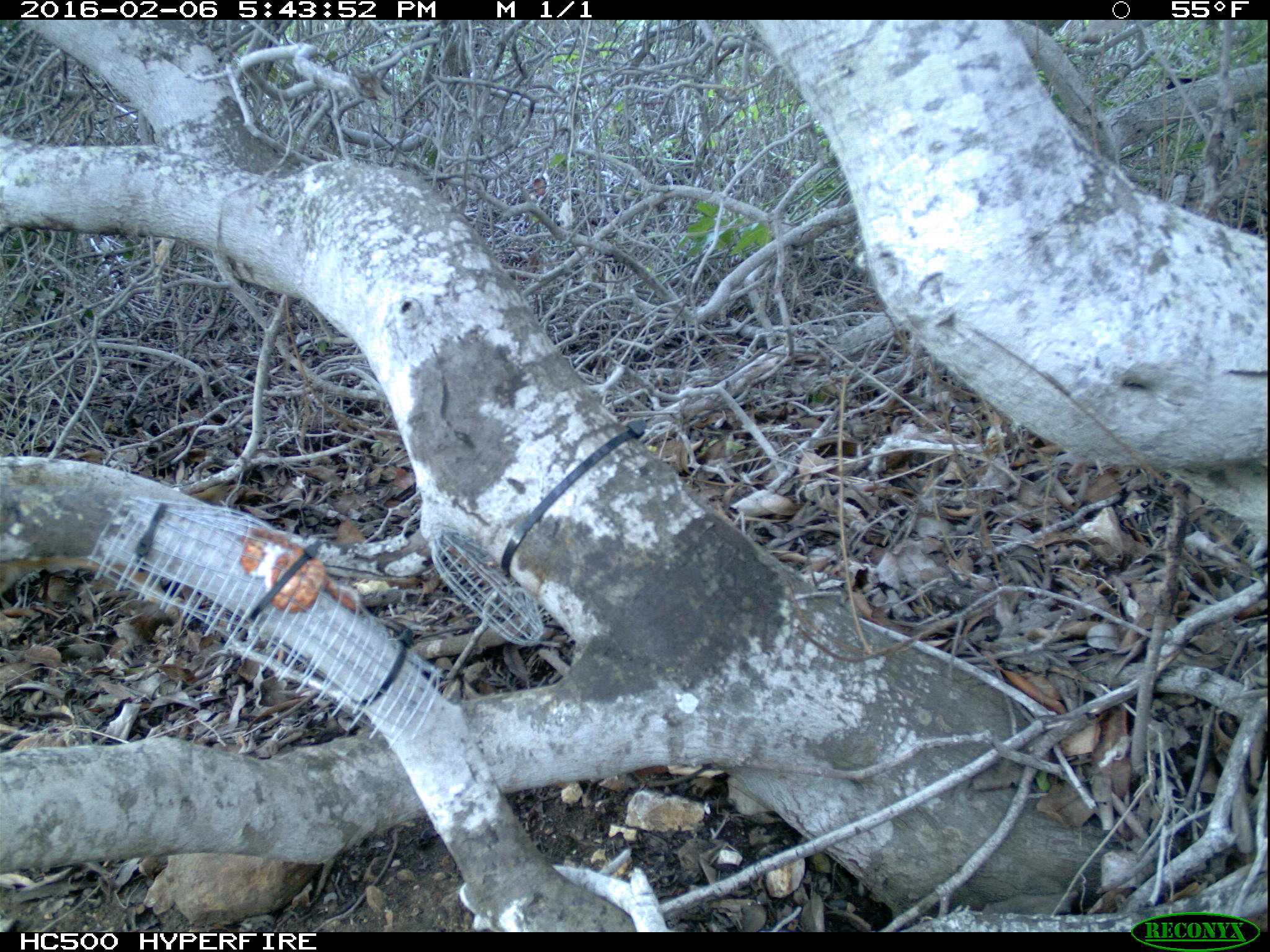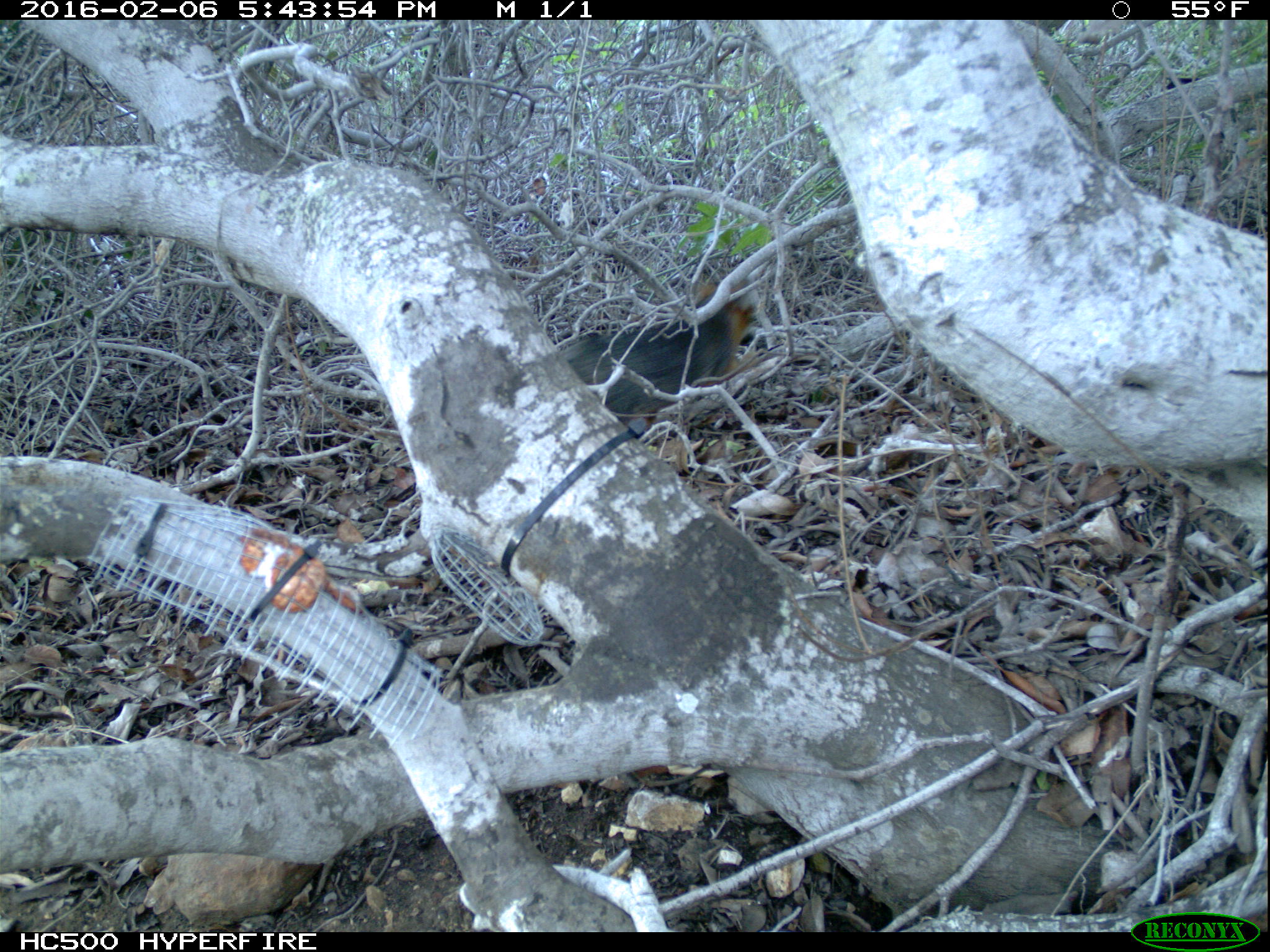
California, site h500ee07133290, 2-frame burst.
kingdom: Animalia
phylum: Chordata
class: Mammalia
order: Carnivora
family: Canidae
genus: Urocyon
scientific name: Urocyon littoralis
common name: island fox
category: fox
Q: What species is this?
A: Fox (island fox) (Urocyon littoralis).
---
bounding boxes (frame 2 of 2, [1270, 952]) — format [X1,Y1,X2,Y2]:
fox: [560,275,755,433]